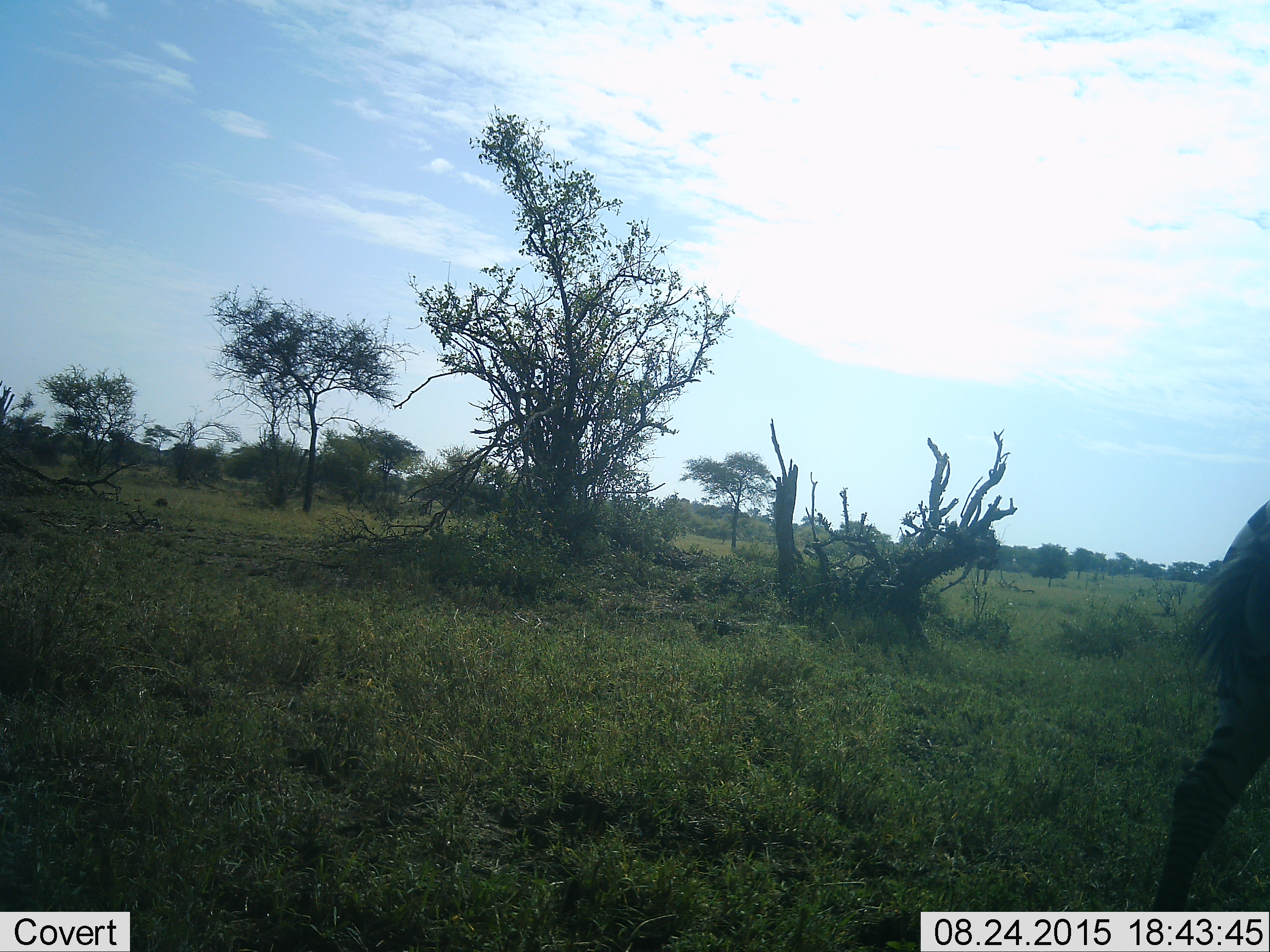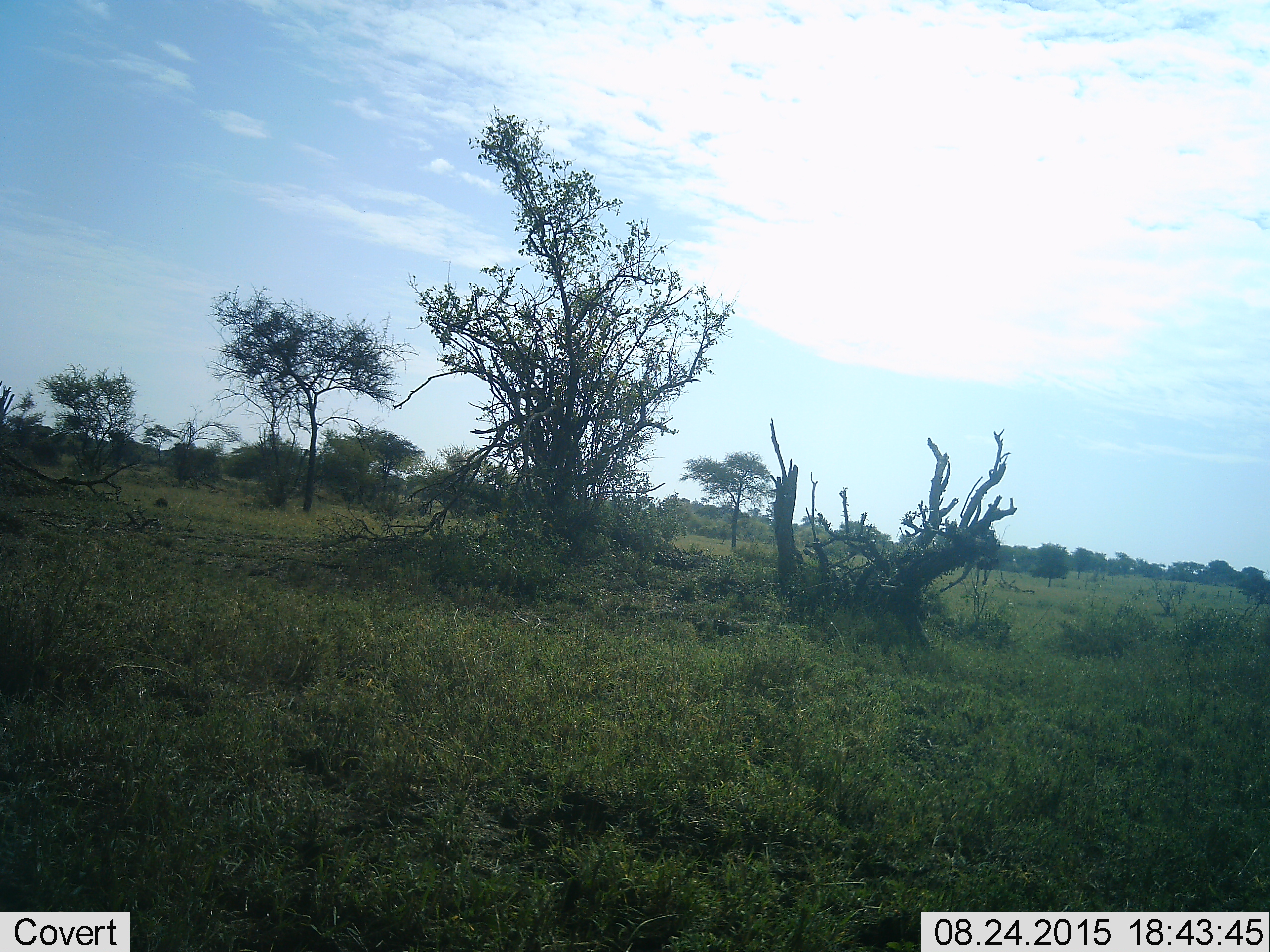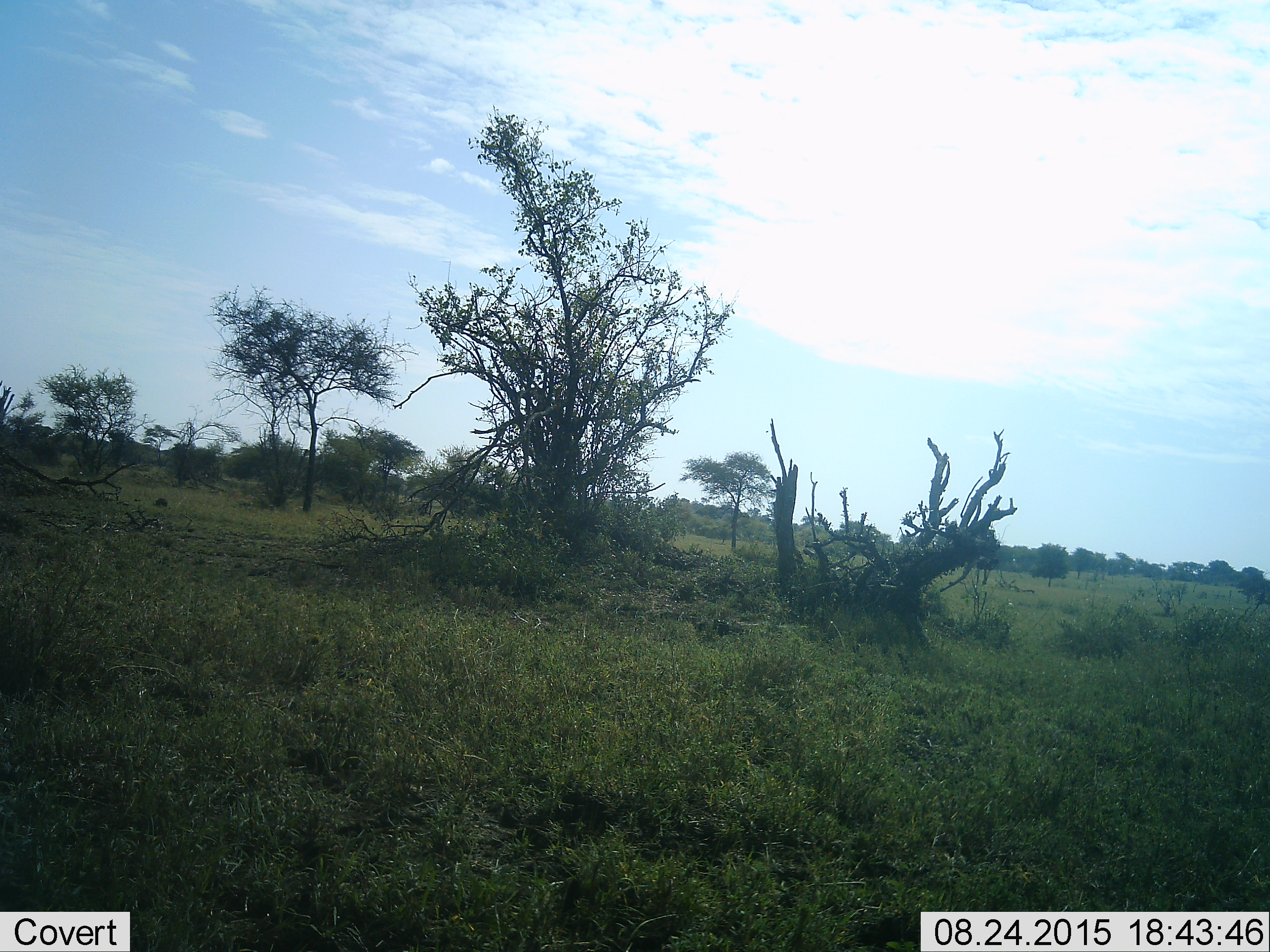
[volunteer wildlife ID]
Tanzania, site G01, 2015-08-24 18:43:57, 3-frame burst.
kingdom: Animalia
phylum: Chordata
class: Mammalia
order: Perissodactyla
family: Equidae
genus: Equus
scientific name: Equus quagga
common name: plains zebra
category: zebra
Zebra (plains zebra) (Equus quagga), count 1. Behavior (volunteer vote fractions): standing 6%, resting 0%, moving 94%, interacting 0%. Young present (vote fraction): 0%. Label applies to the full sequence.